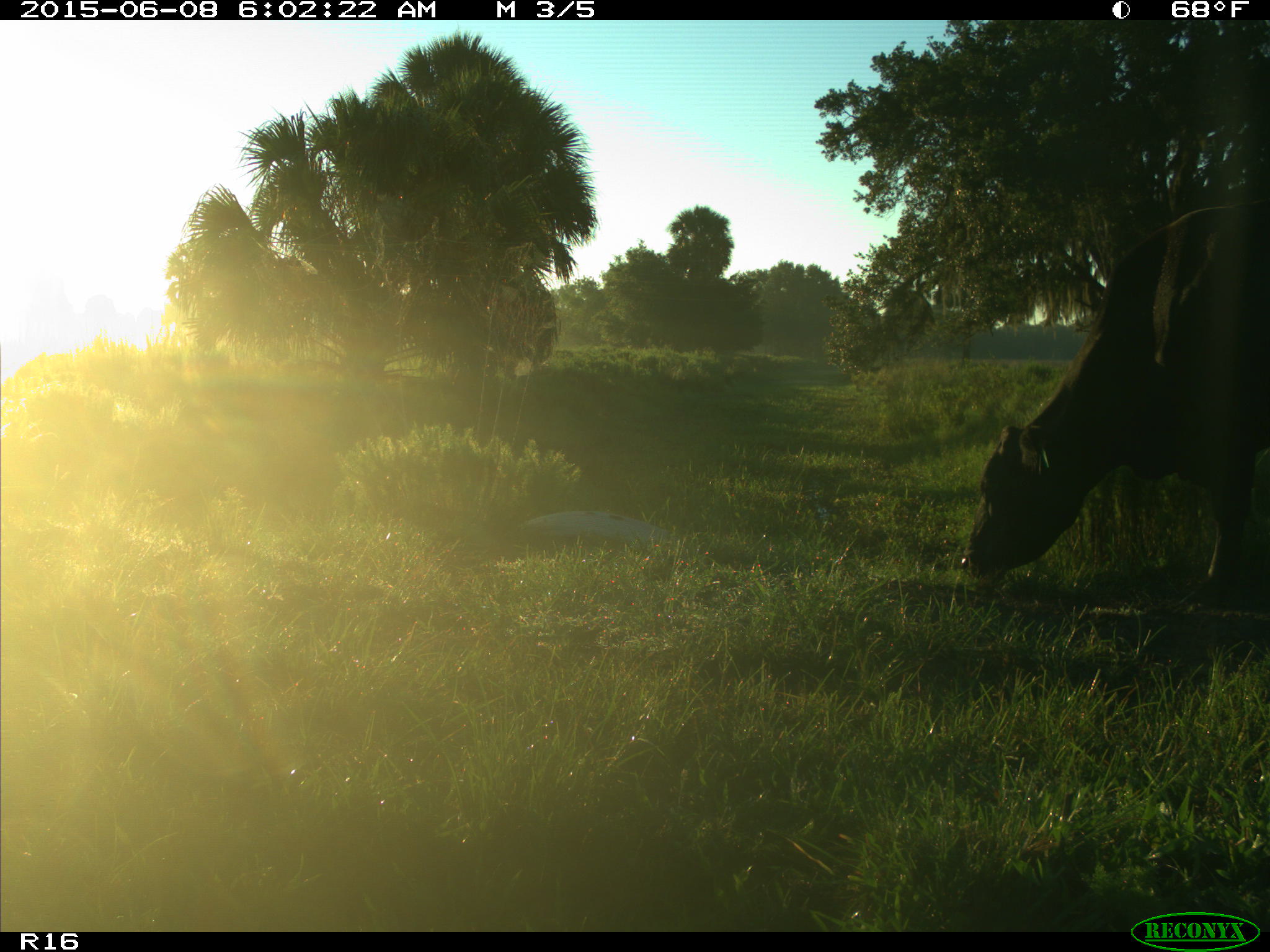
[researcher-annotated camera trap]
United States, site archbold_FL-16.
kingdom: Animalia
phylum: Chordata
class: Mammalia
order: Artiodactyla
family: Bovidae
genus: Bos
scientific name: Bos taurus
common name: domestic cow